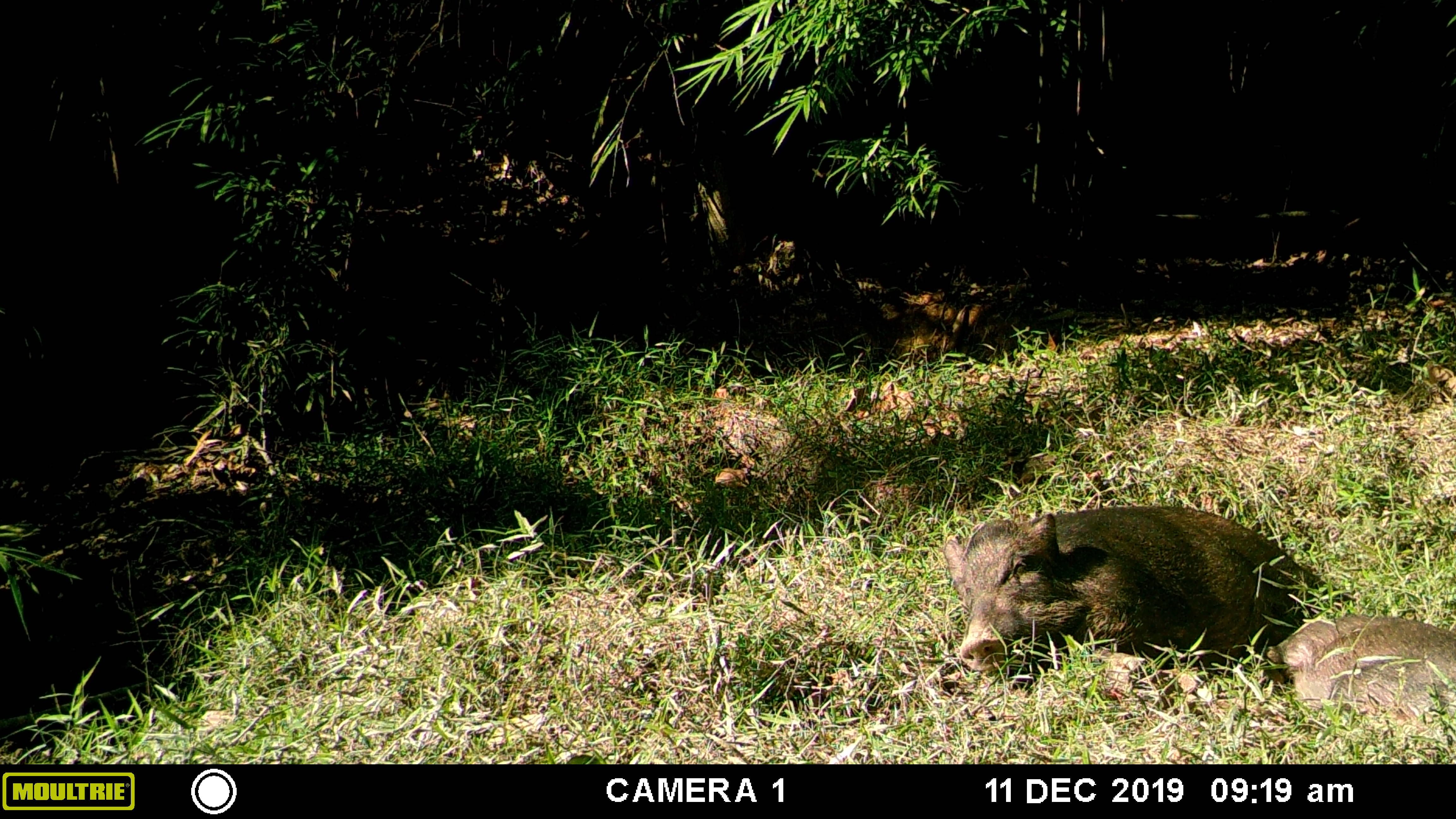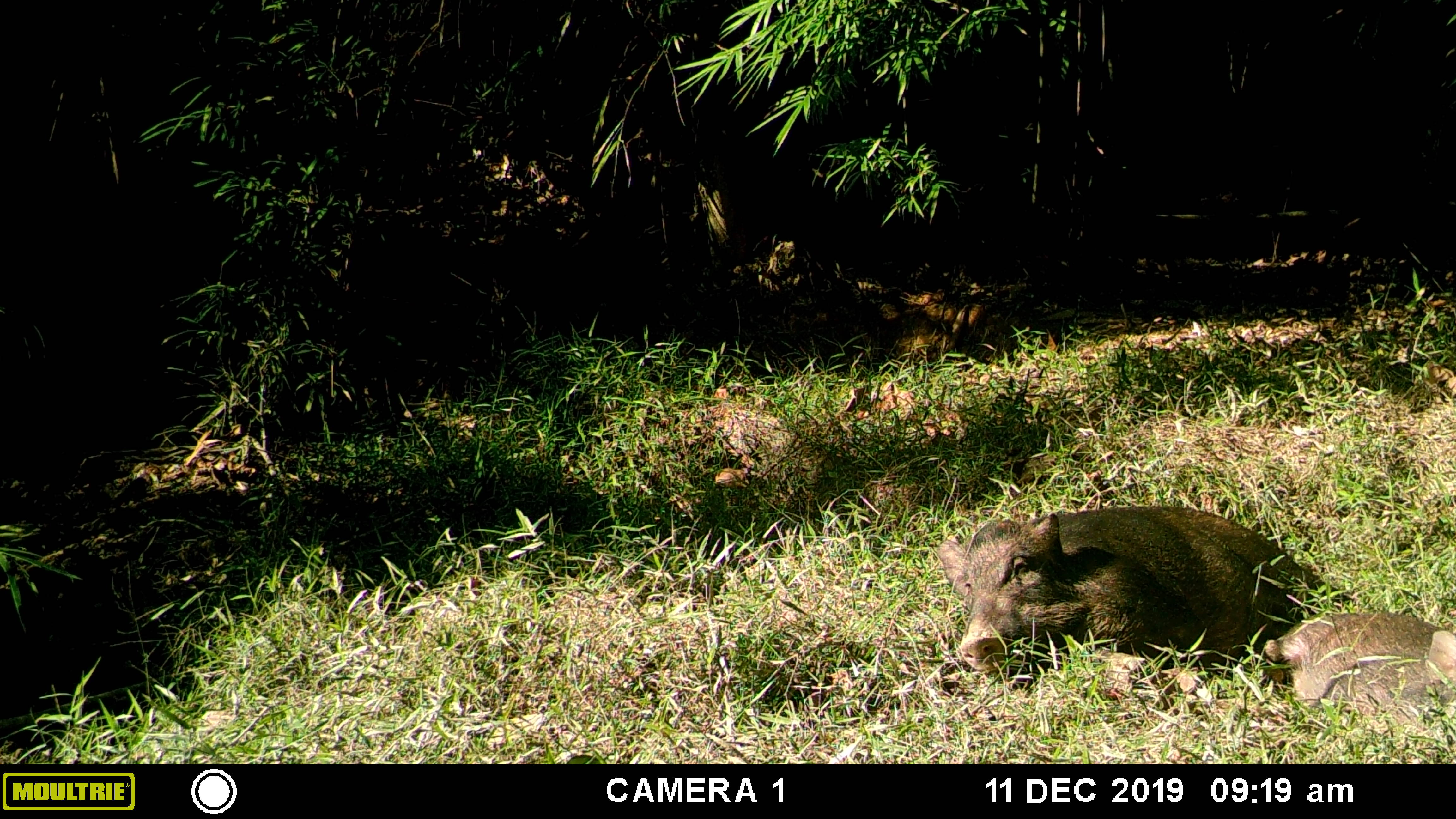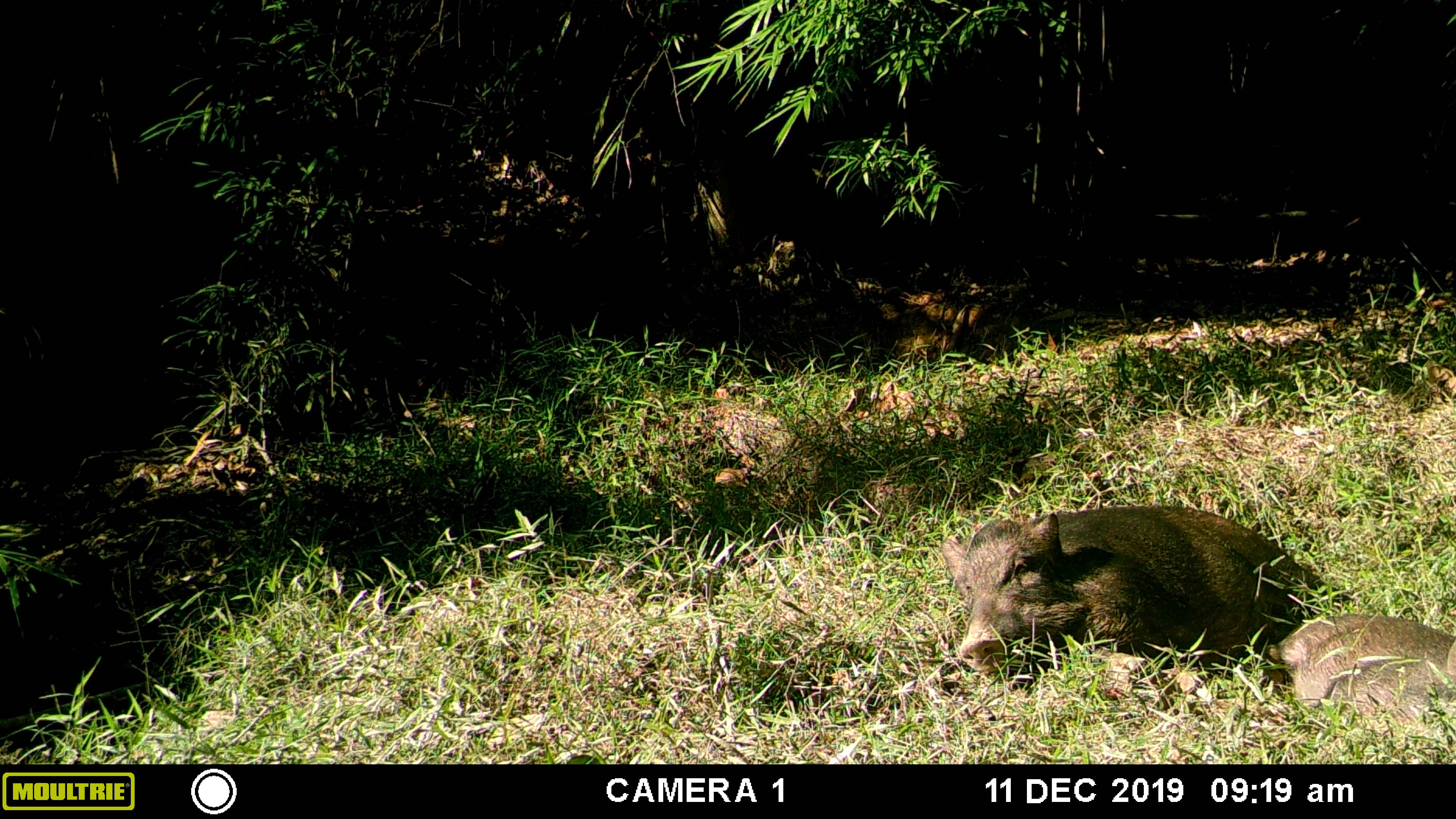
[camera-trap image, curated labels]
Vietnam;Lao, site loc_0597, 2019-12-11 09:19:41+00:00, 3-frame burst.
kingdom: Animalia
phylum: Chordata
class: Mammalia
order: Artiodactyla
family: Suidae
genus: Sus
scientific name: Sus scrofa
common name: eurasian wild pig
Eurasian wild pig (Sus scrofa). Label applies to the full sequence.